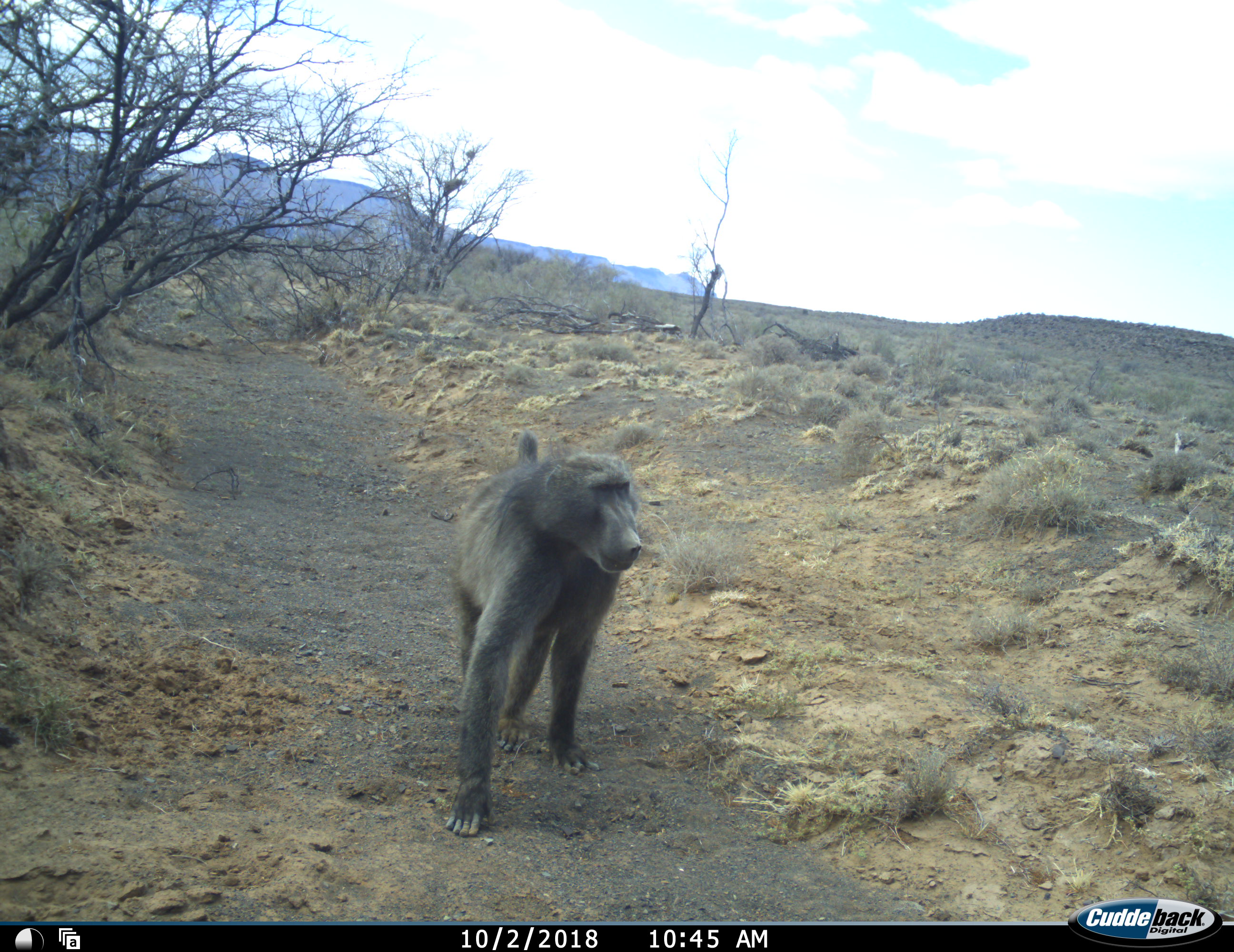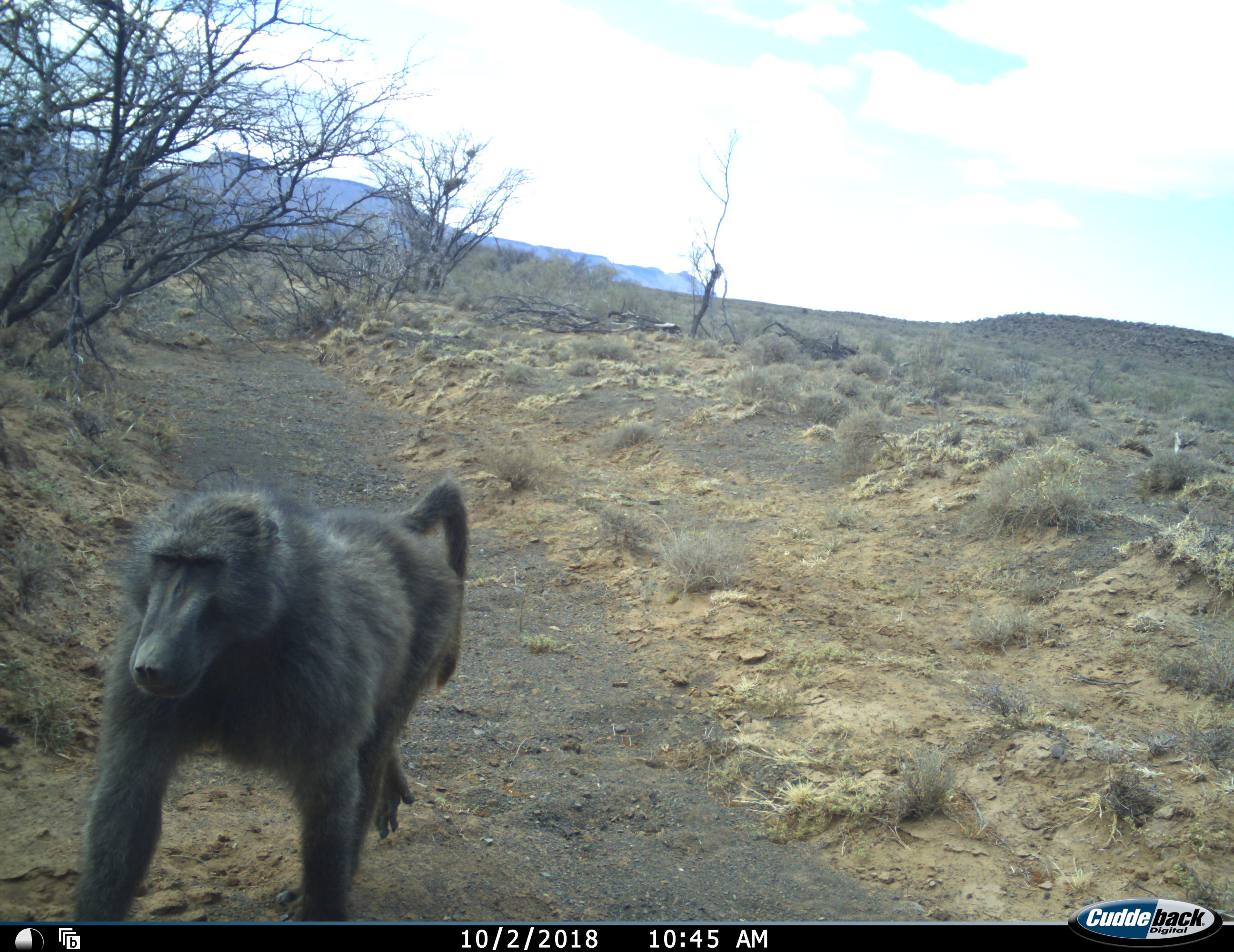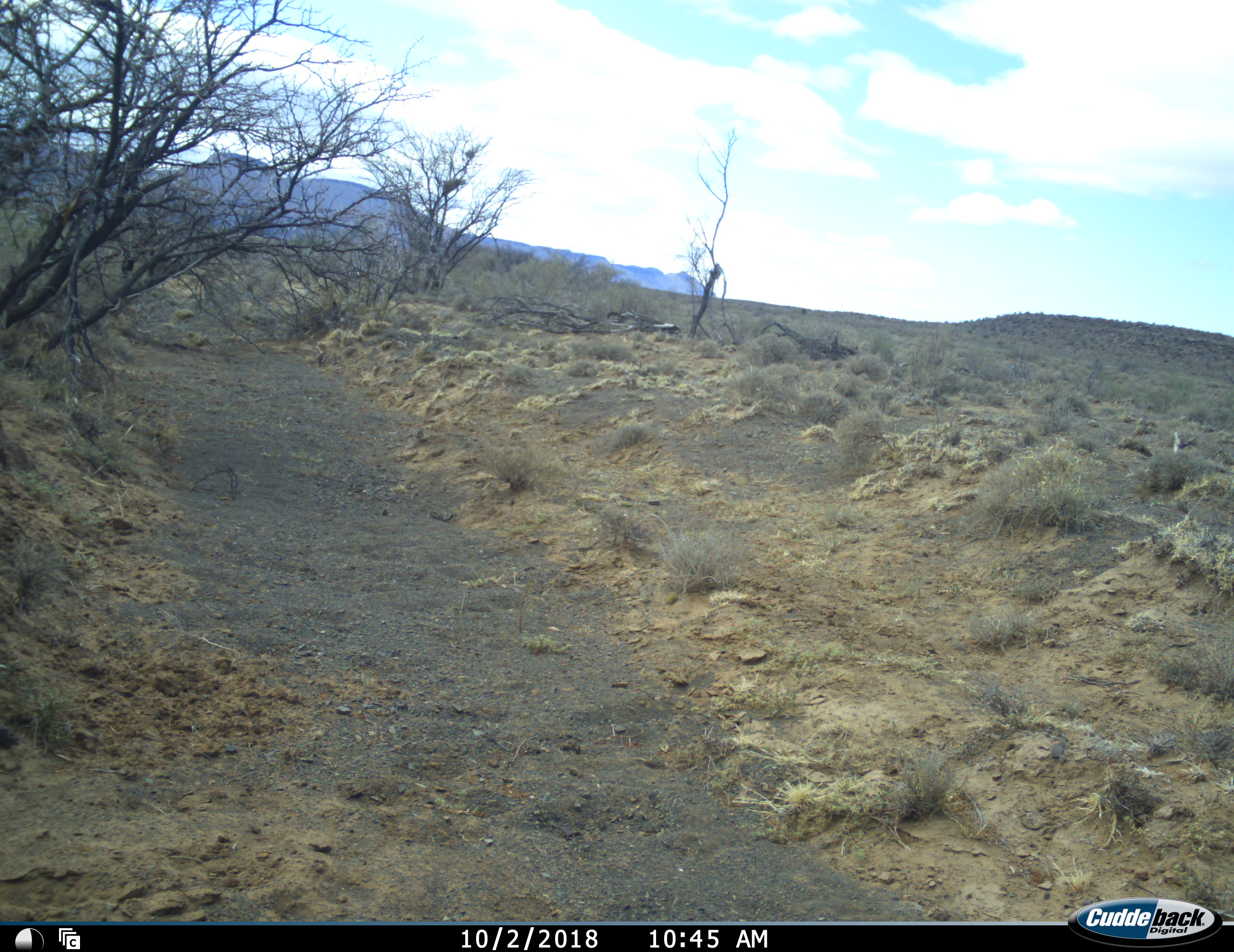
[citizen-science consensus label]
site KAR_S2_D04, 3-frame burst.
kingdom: Animalia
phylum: Chordata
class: Mammalia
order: Primates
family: Cercopithecidae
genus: Papio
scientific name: Papio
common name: baboon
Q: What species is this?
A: Baboon (Papio).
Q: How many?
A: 1.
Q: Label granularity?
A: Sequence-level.